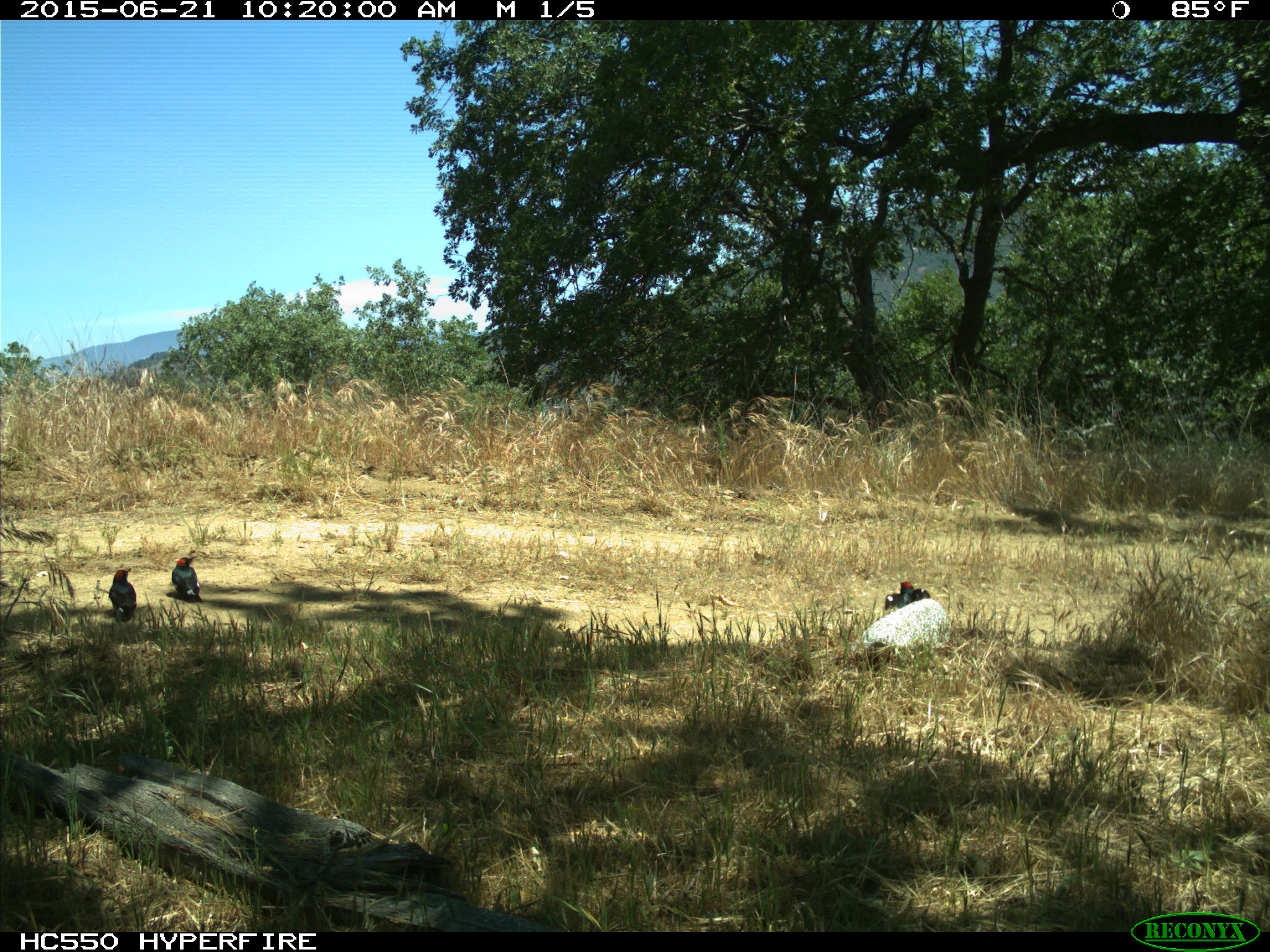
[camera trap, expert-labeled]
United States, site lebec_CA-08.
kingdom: Animalia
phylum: Chordata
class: Aves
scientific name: Aves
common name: birds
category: unidentified bird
Unidentified bird (birds) (Aves).